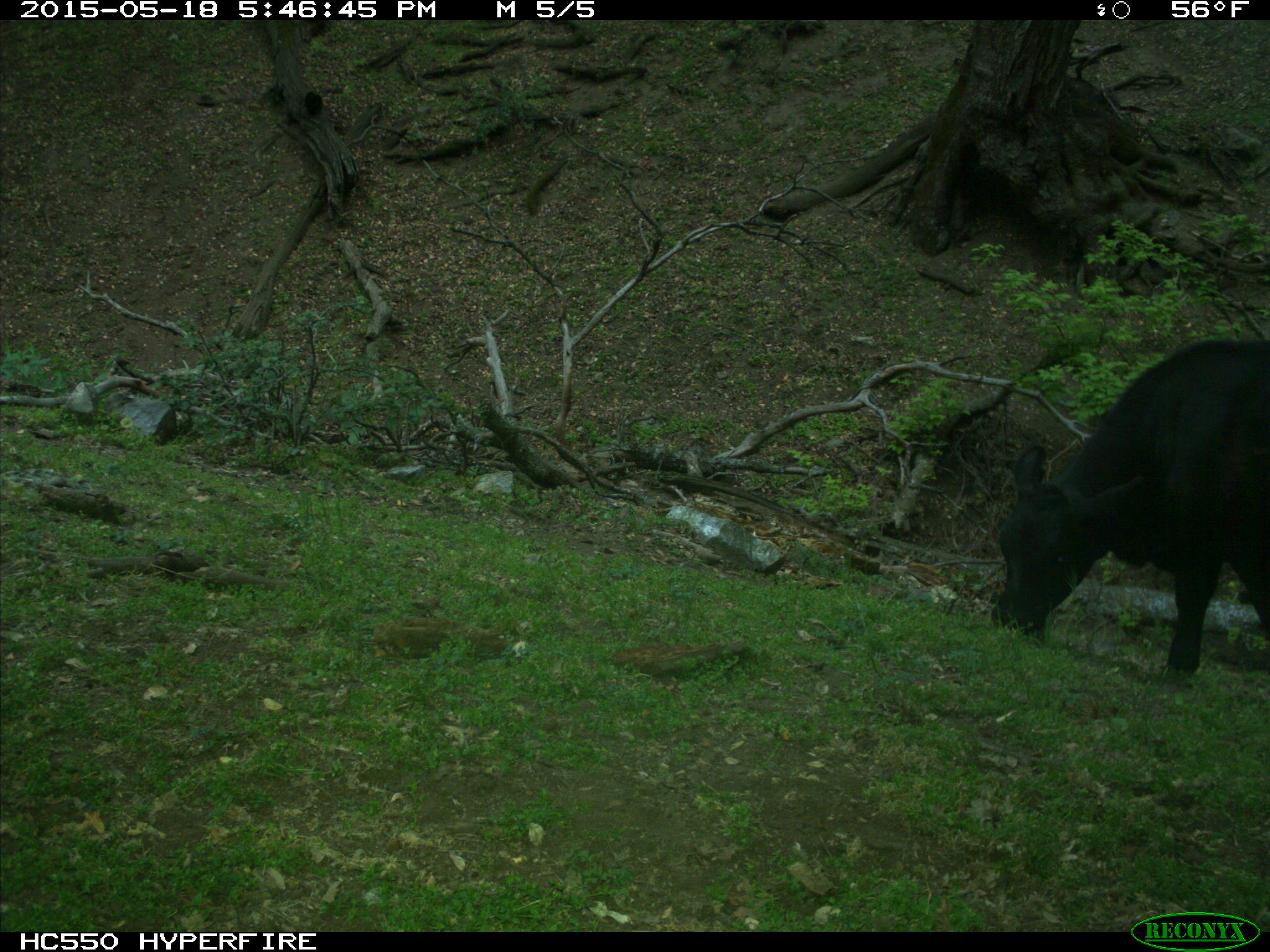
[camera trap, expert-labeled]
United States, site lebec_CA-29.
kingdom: Animalia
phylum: Chordata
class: Mammalia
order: Artiodactyla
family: Bovidae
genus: Bos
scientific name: Bos taurus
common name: domestic cow